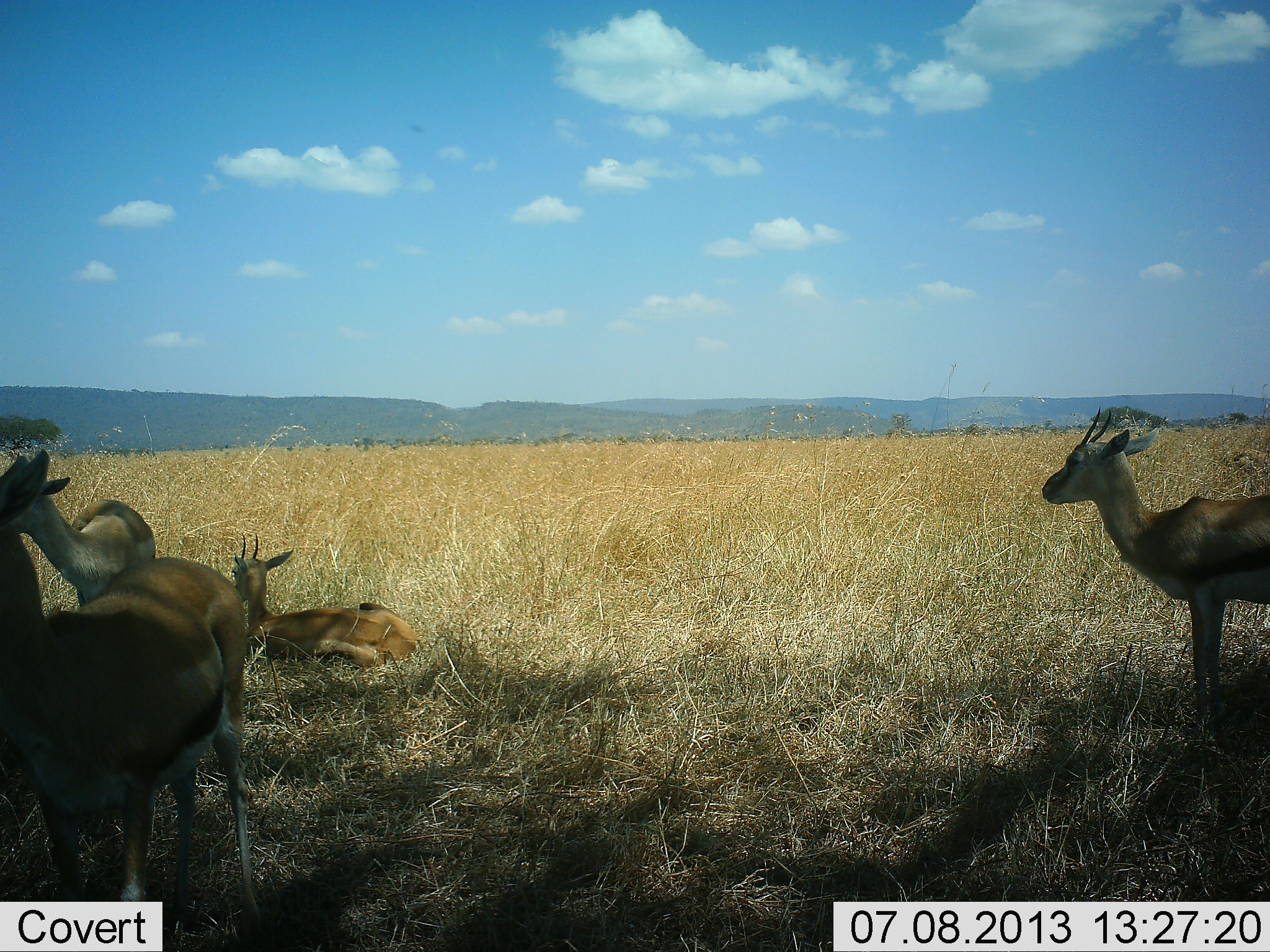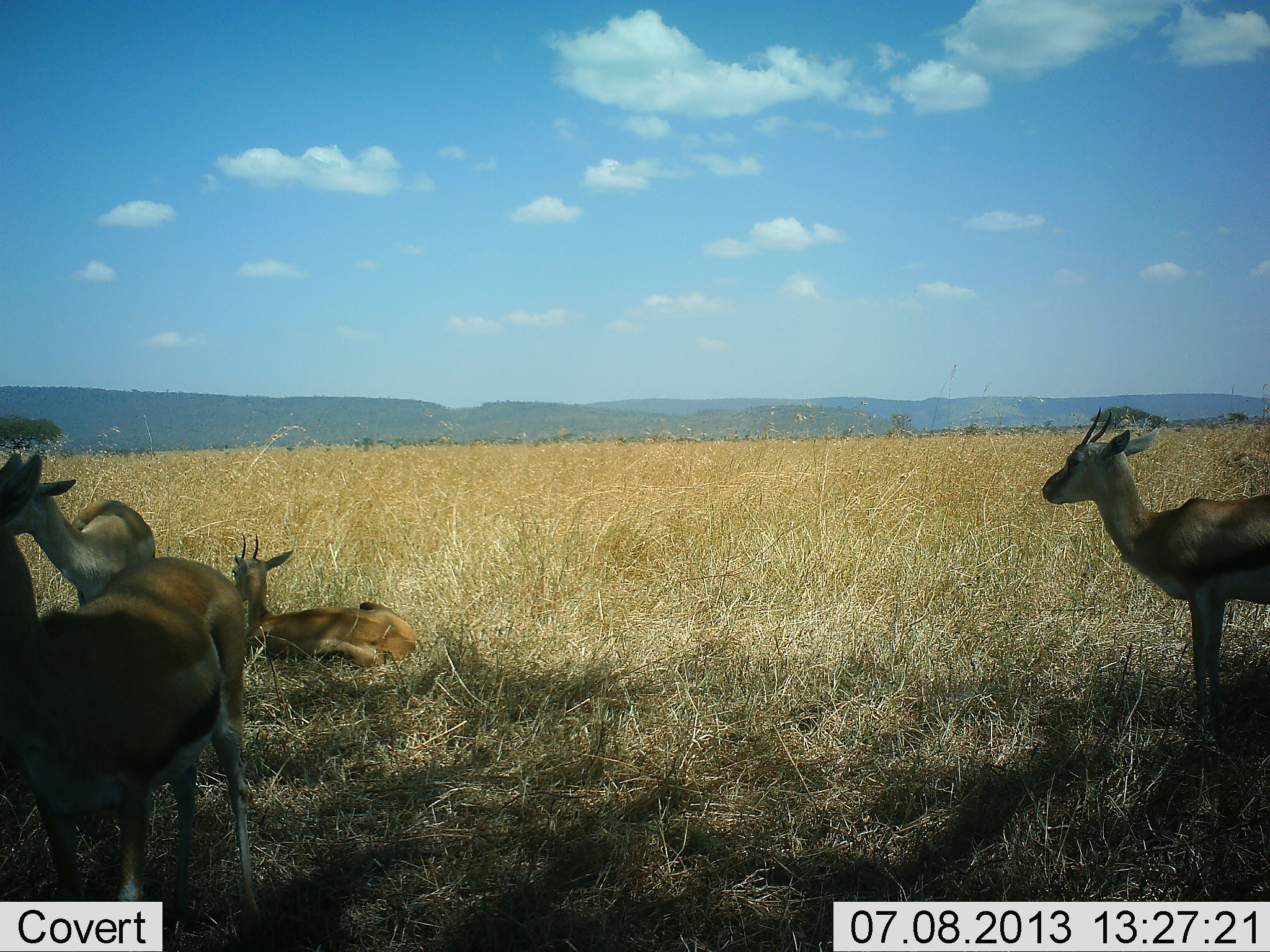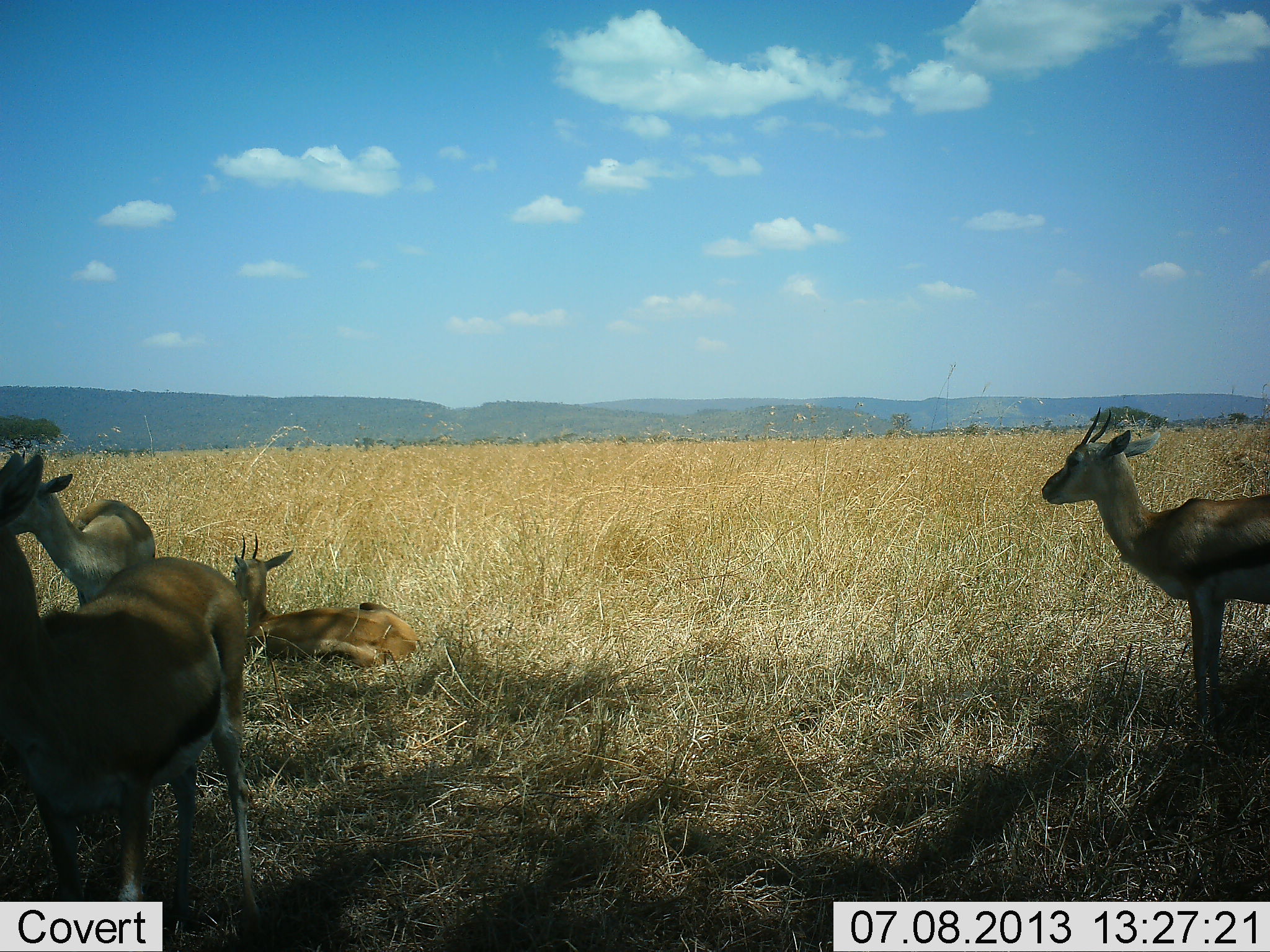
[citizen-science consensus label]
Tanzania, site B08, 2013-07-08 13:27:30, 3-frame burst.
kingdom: Animalia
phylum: Chordata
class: Mammalia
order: Artiodactyla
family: Bovidae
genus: Eudorcas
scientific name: Eudorcas thomsonii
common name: thomson's gazelle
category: gazellethomsons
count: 4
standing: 76%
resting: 94%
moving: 6%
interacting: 12%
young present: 6%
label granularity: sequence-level